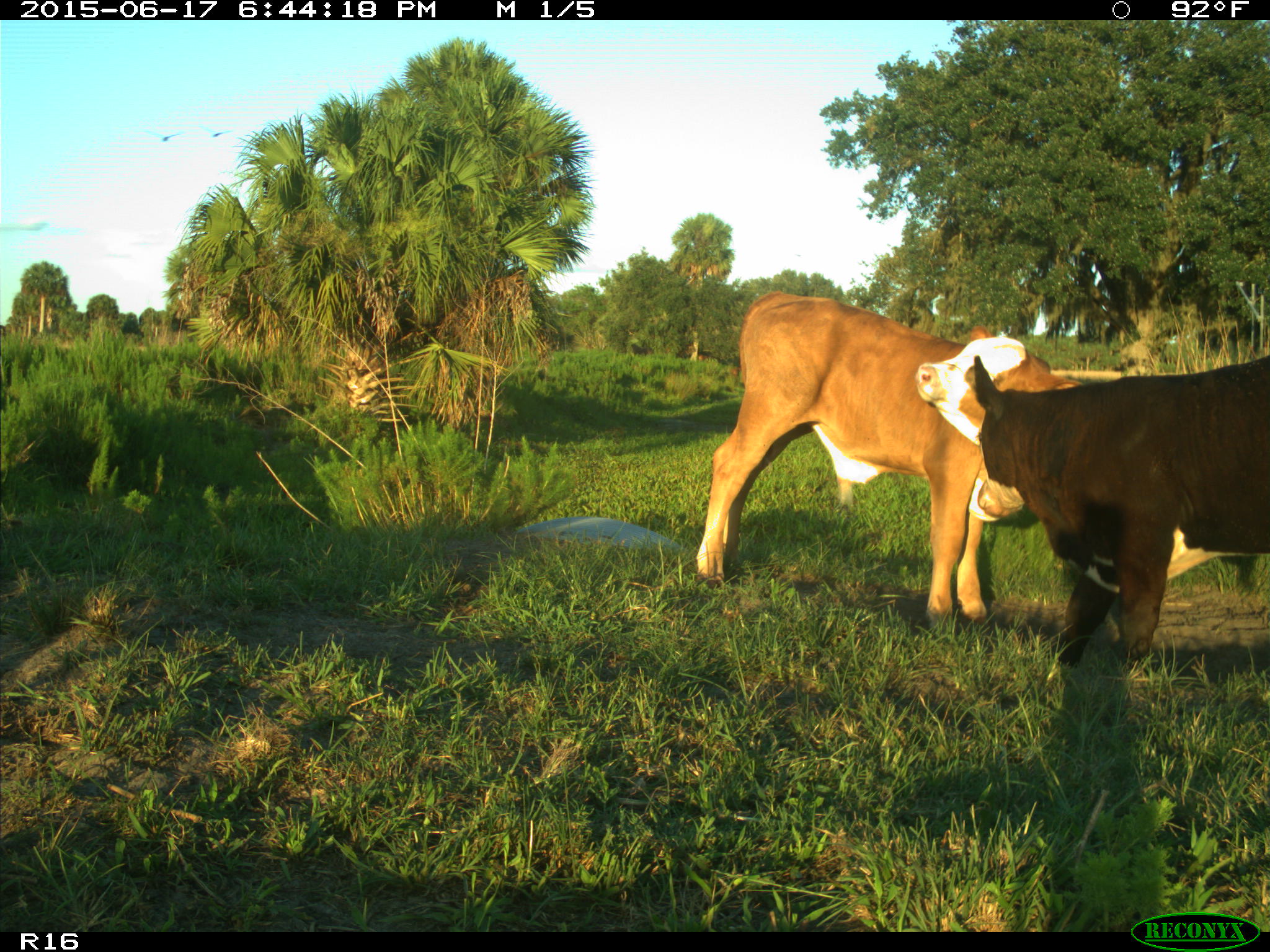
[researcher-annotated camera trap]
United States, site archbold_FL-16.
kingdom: Animalia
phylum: Chordata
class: Mammalia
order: Artiodactyla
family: Bovidae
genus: Bos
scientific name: Bos taurus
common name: domestic cow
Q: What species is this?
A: Bos taurus (domestic cow).